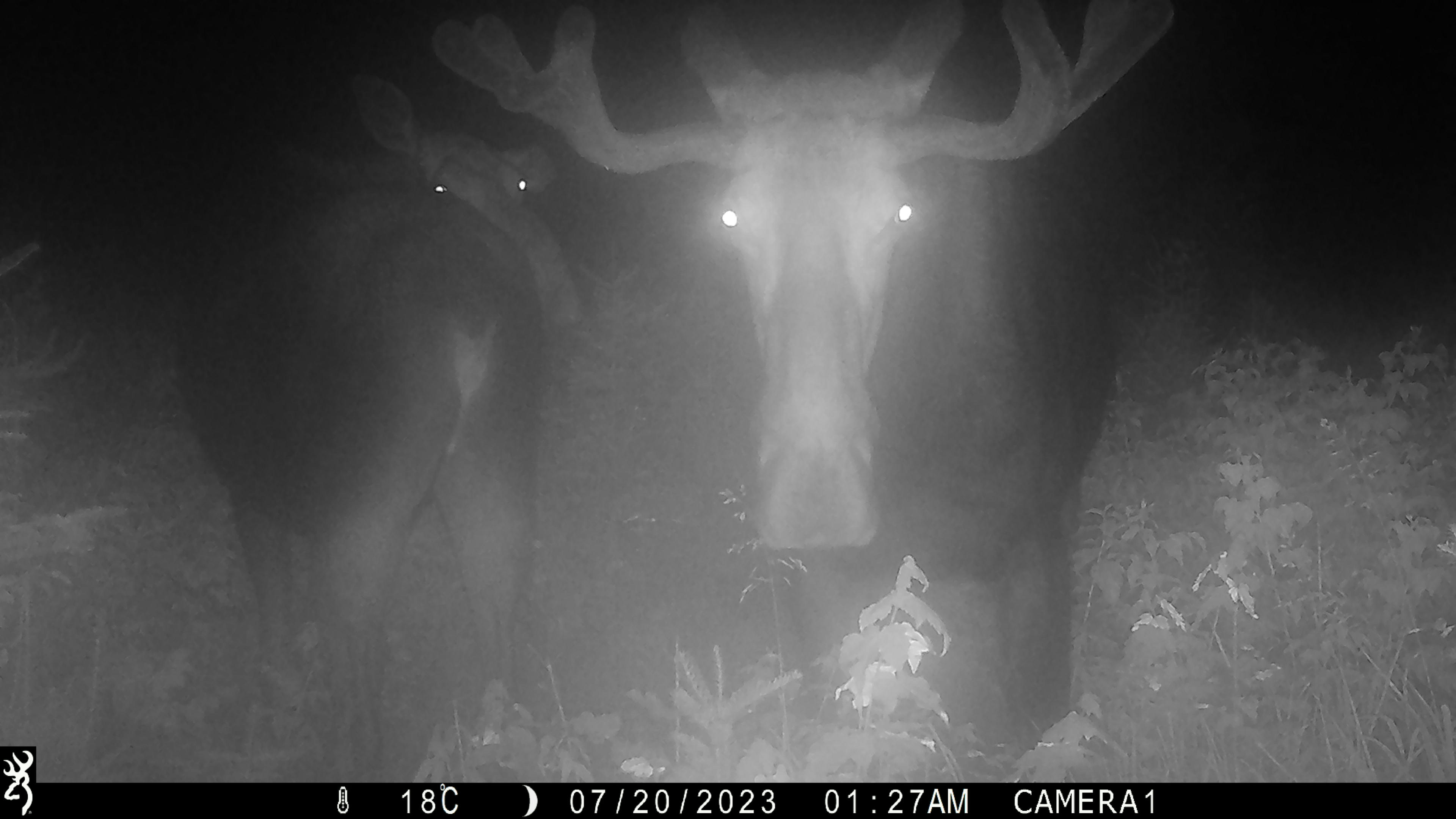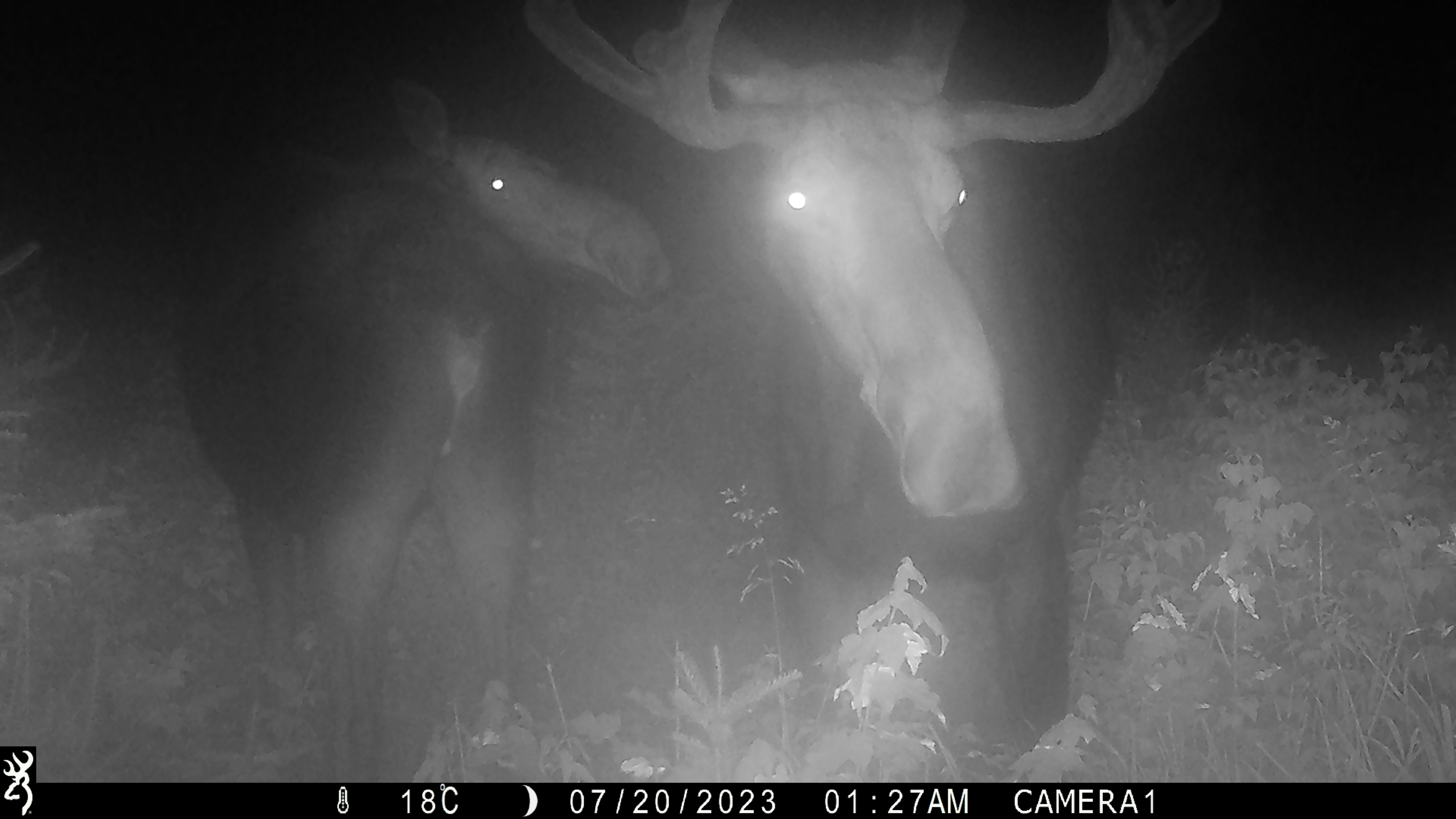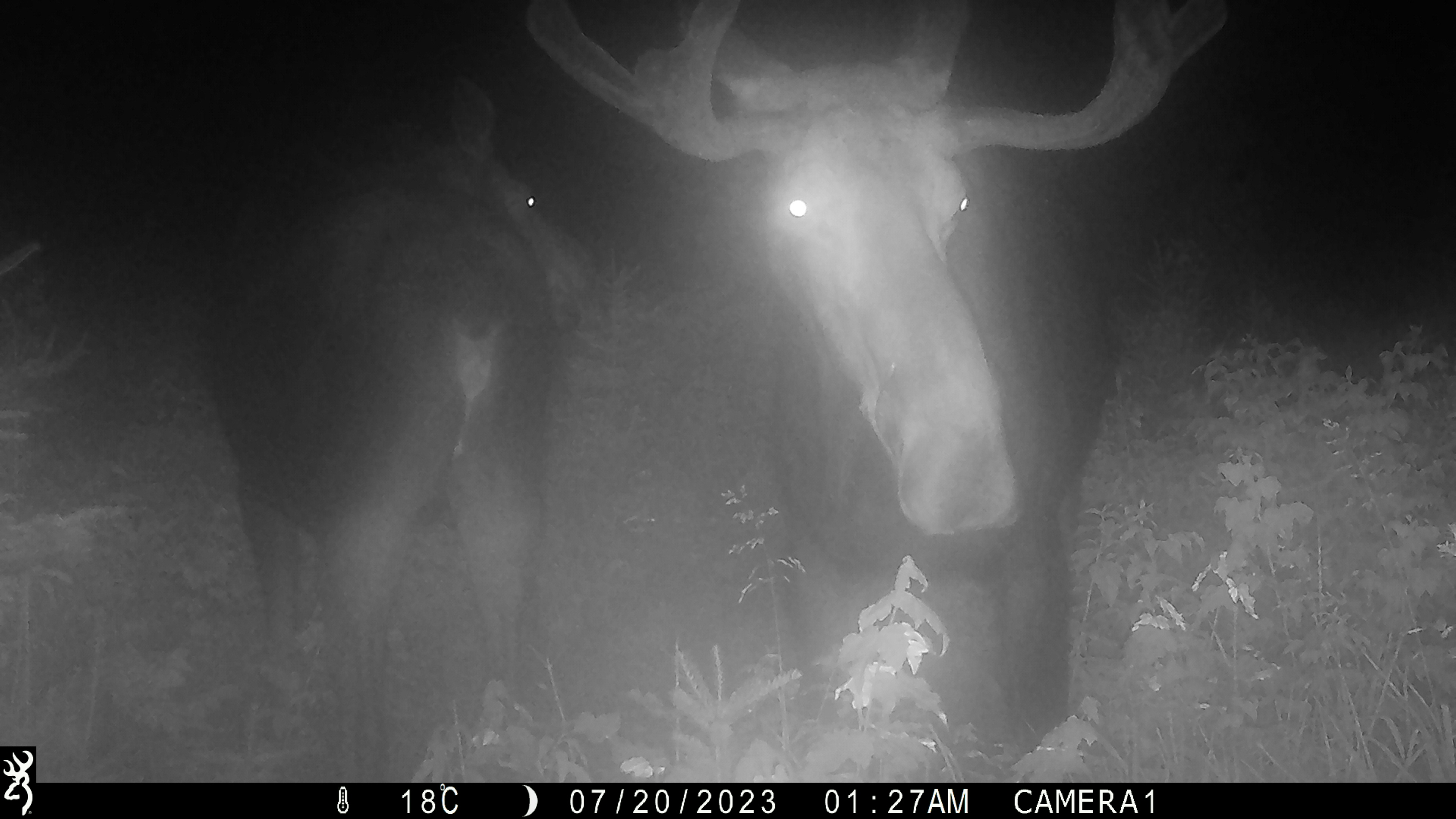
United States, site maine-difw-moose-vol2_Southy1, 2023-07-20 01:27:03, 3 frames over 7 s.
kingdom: Animalia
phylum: Chordata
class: Mammalia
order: Artiodactyla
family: Cervidae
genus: Alces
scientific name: Alces alces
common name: moose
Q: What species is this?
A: Moose (Alces alces).